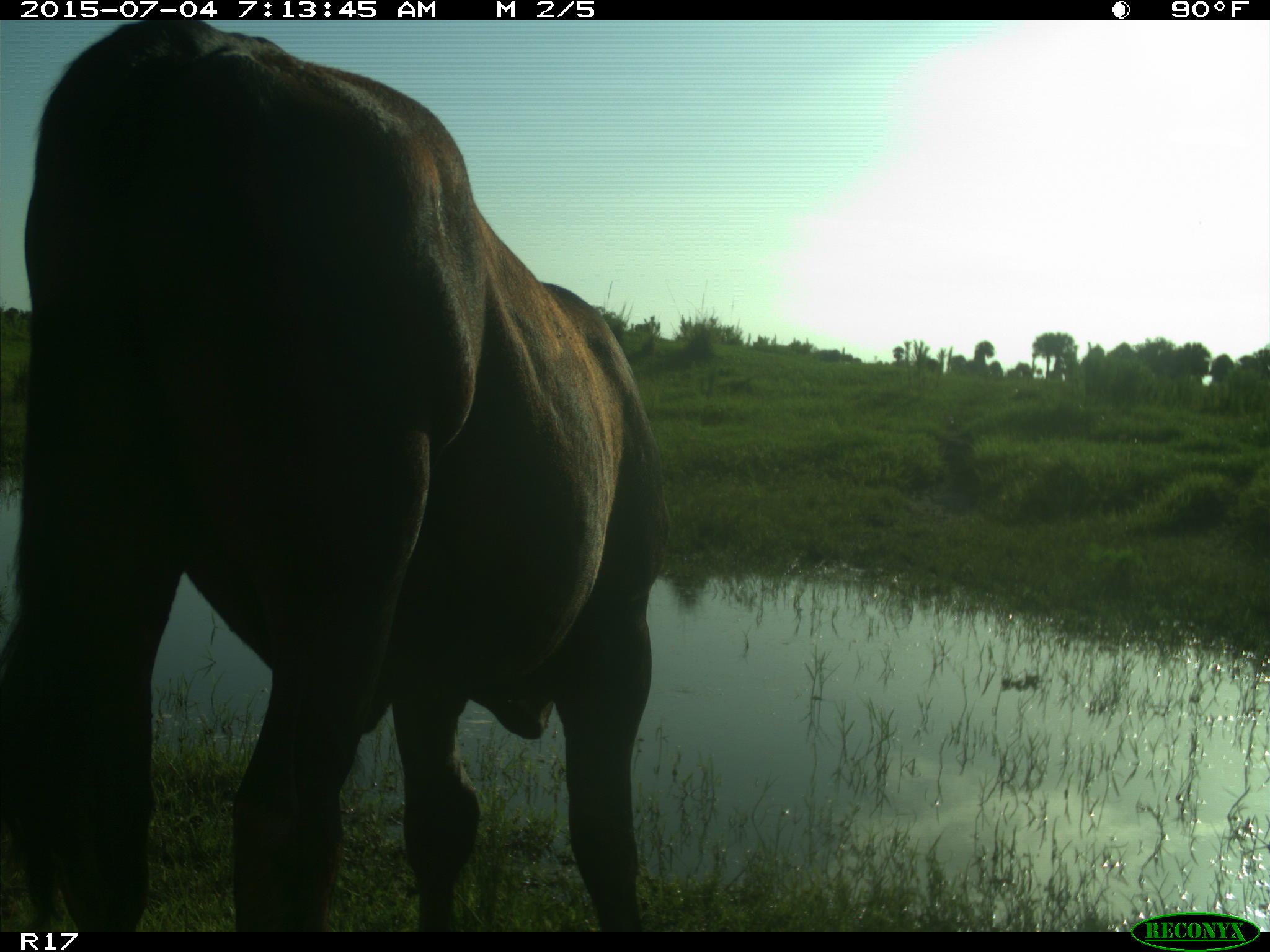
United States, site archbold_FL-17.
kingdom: Animalia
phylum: Chordata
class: Mammalia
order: Artiodactyla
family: Bovidae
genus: Bos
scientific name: Bos taurus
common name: domestic cow